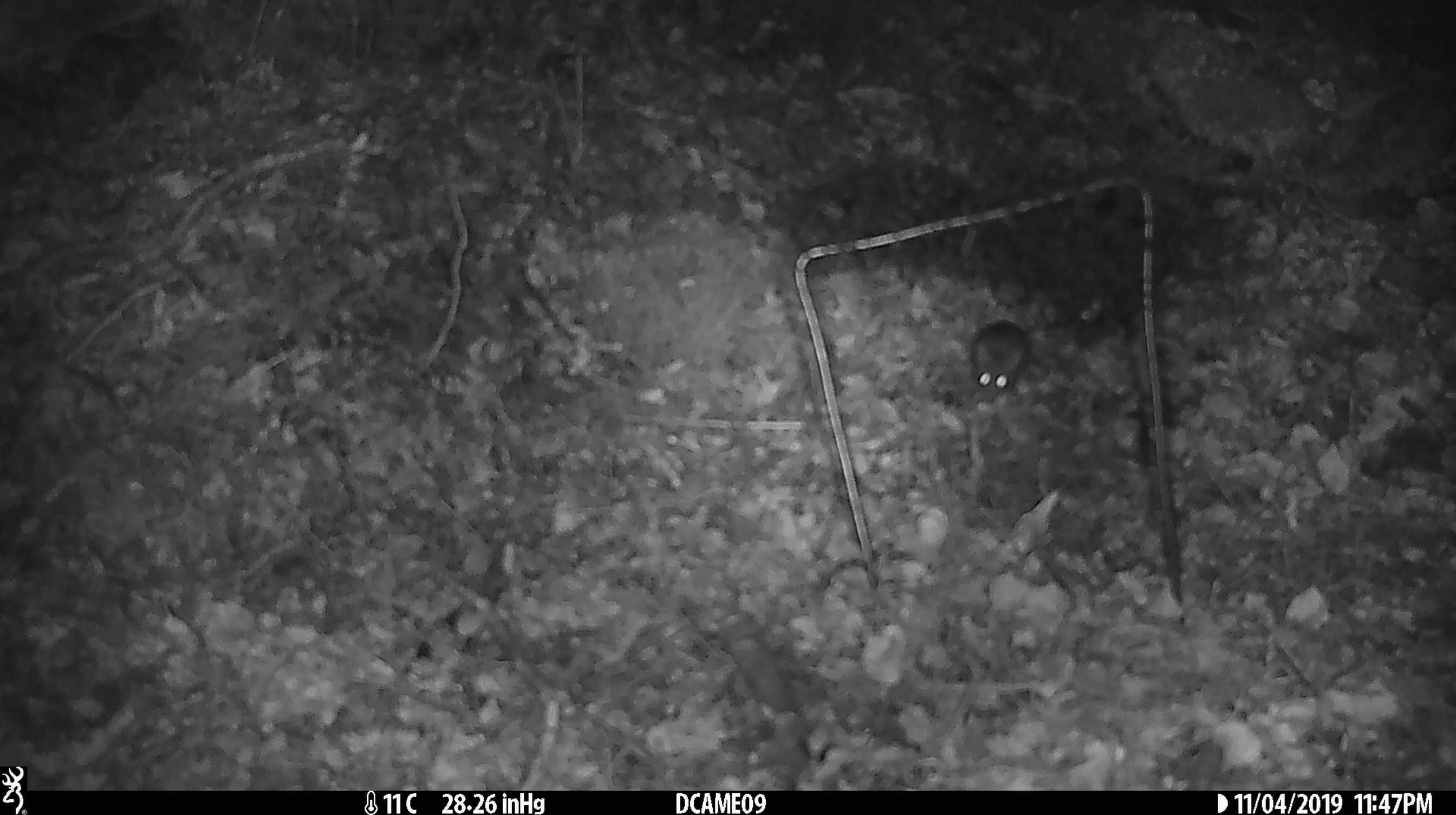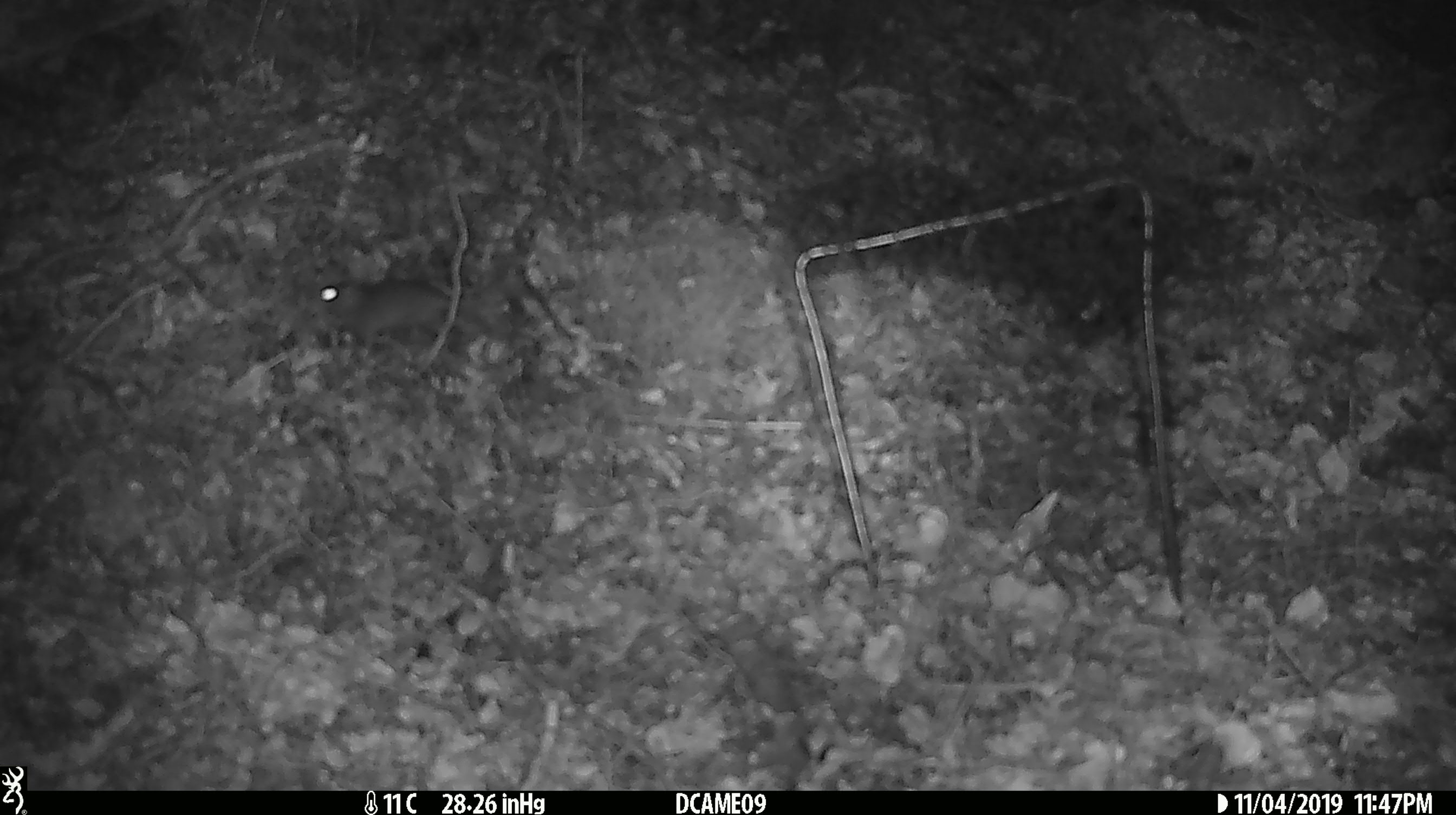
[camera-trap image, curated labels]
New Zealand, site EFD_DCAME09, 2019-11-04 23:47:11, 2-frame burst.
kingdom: Animalia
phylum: Chordata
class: Mammalia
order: Rodentia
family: Muridae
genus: Mus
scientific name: Mus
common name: mouse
Mouse (Mus).